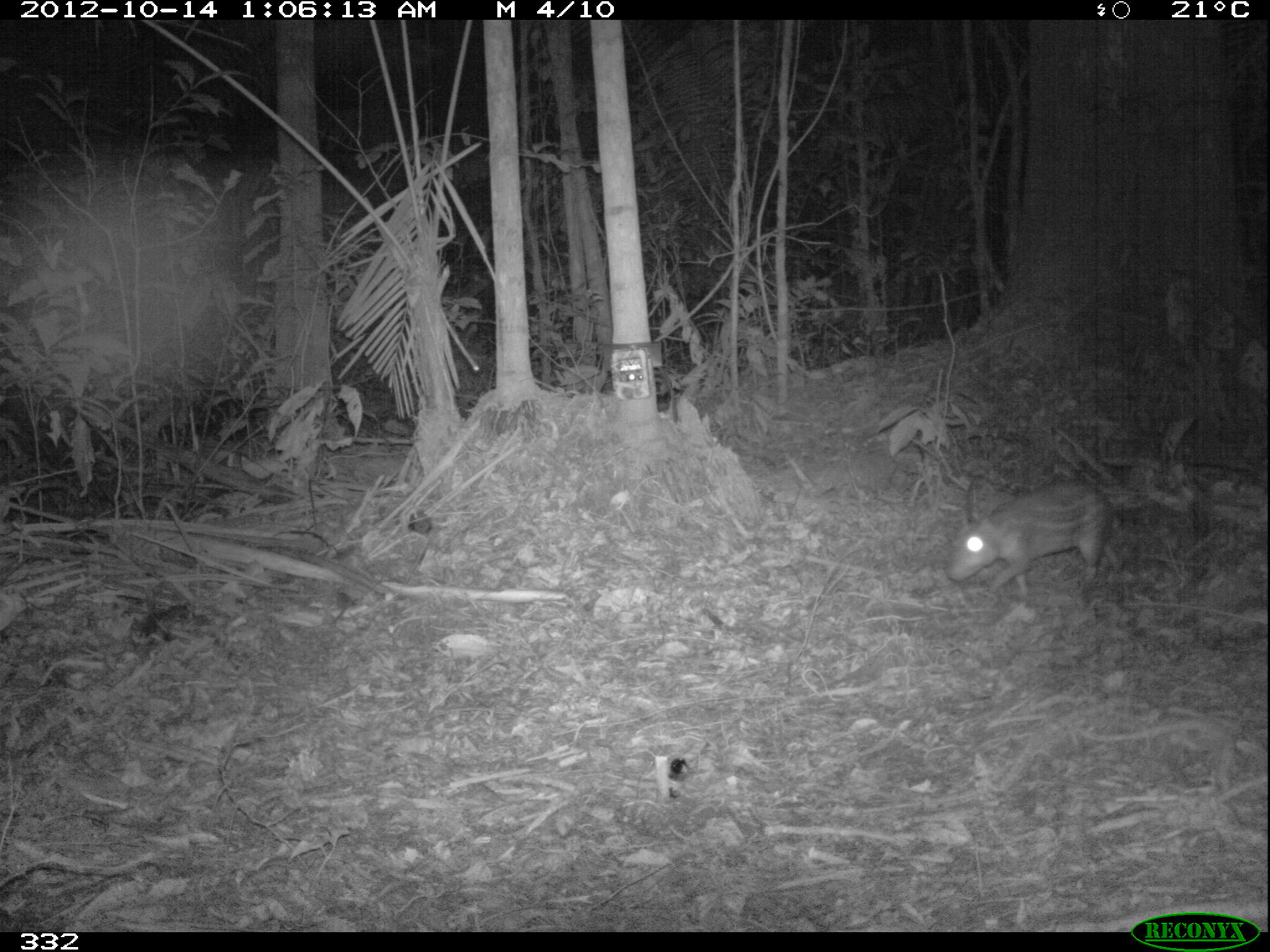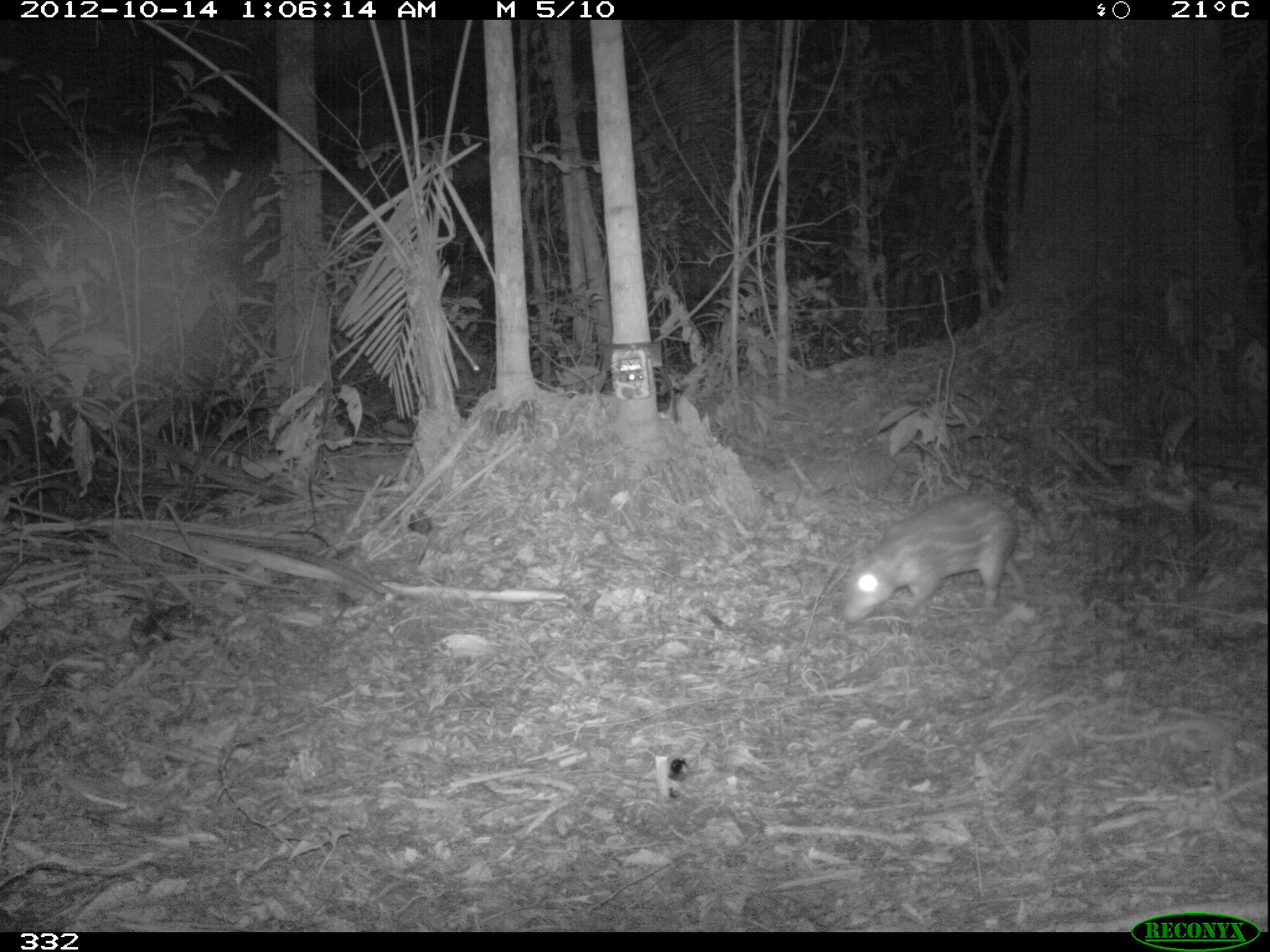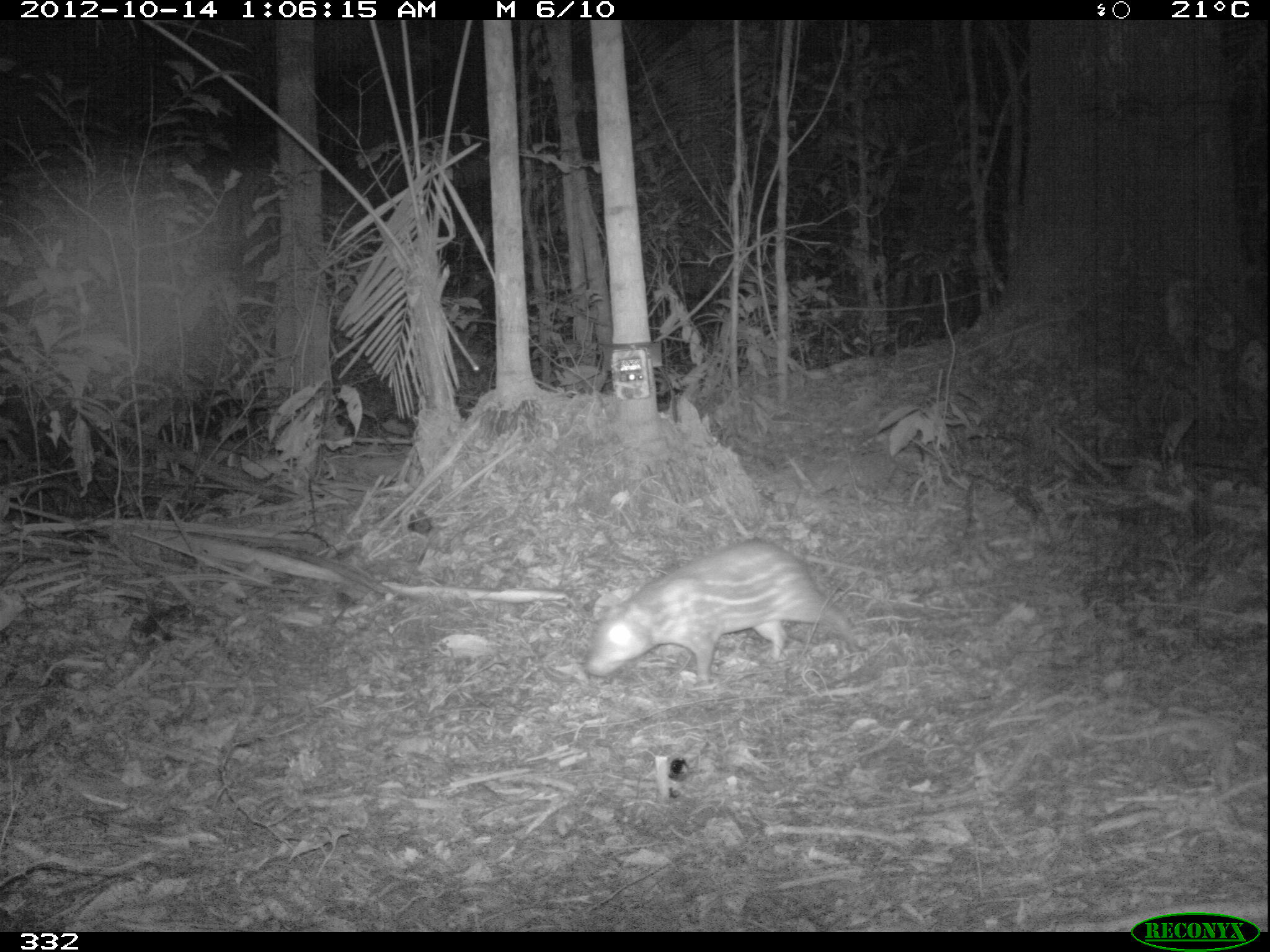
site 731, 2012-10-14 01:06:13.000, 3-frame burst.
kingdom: Animalia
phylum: Chordata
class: Mammalia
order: Rodentia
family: Cuniculidae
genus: Cuniculus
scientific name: Cuniculus paca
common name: spotted paca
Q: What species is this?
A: Cuniculus paca (spotted paca).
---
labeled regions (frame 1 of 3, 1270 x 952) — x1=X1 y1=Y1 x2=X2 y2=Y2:
cuniculus paca: x1=944 y1=476 x2=1124 y2=597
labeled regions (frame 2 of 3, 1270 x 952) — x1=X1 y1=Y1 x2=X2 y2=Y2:
cuniculus paca: x1=842 y1=491 x2=1026 y2=624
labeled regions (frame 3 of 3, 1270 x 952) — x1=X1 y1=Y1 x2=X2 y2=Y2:
cuniculus paca: x1=583 y1=537 x2=869 y2=688